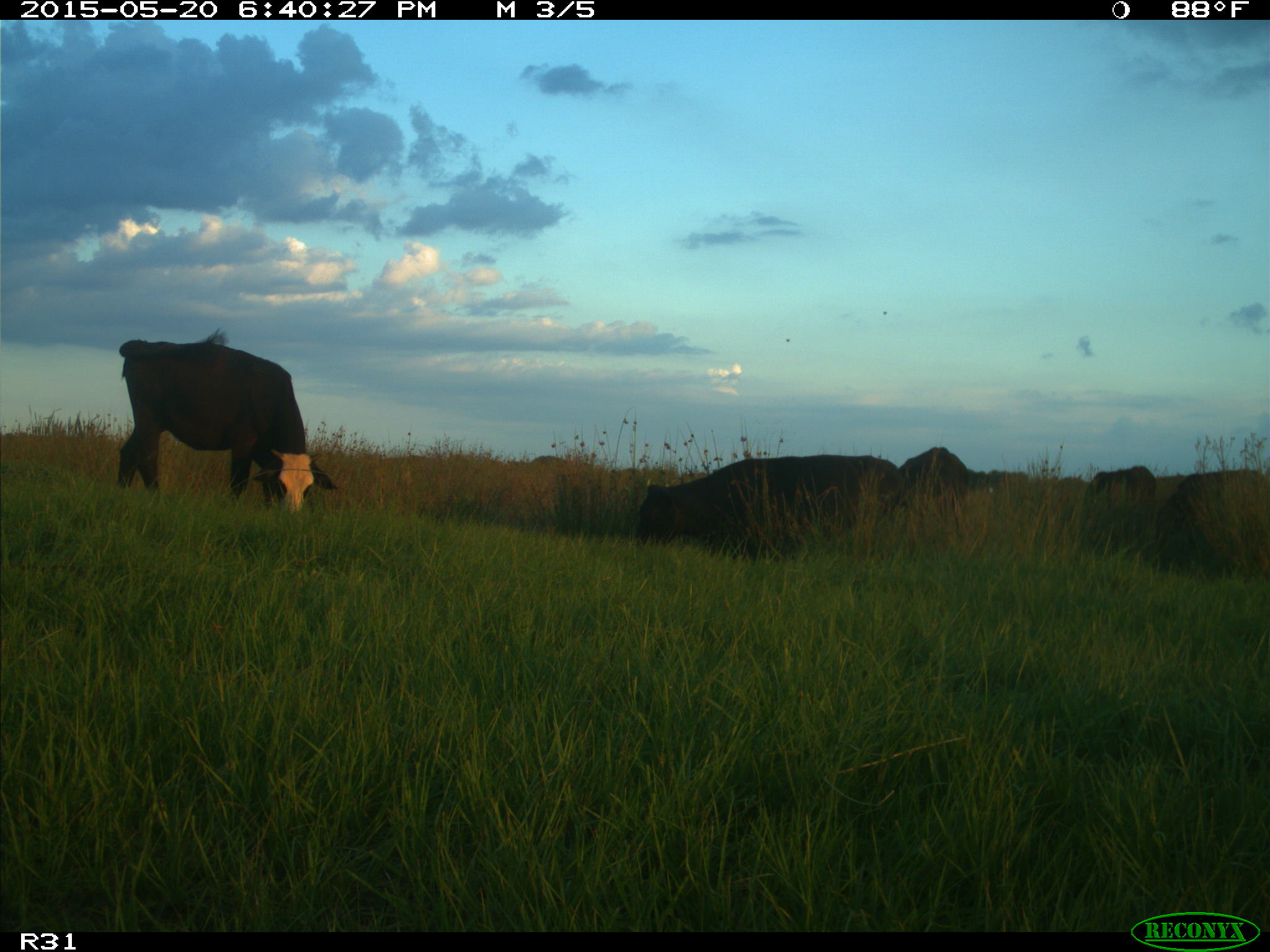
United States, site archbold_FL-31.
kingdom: Animalia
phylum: Chordata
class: Mammalia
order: Artiodactyla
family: Bovidae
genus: Bos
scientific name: Bos taurus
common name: domestic cow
Bos taurus (domestic cow).